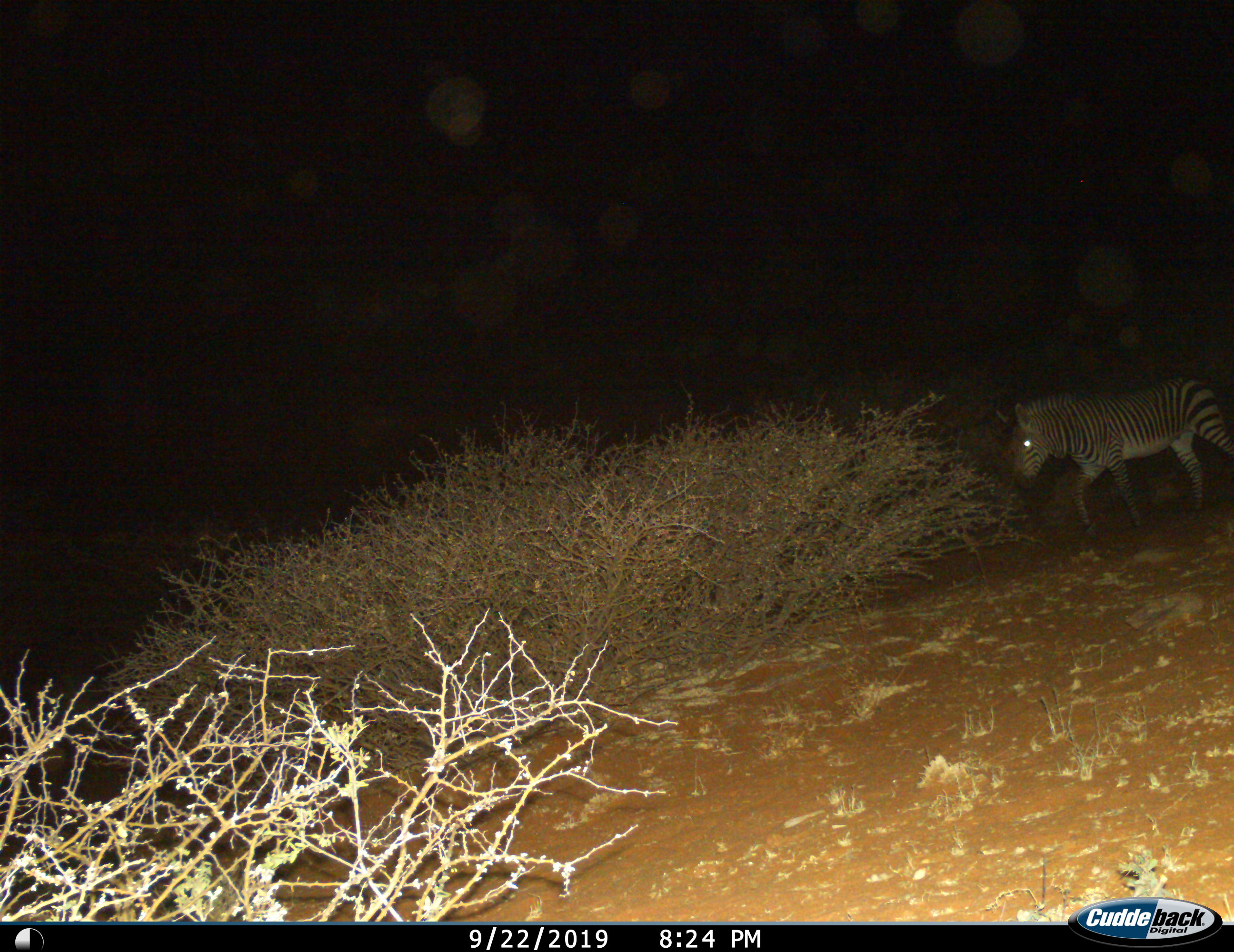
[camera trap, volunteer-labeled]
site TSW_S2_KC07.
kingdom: Animalia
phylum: Chordata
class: Mammalia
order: Perissodactyla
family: Equidae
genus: Equus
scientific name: Equus quagga burchellii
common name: burchell's zebra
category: zebraburchells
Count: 1.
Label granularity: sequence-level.